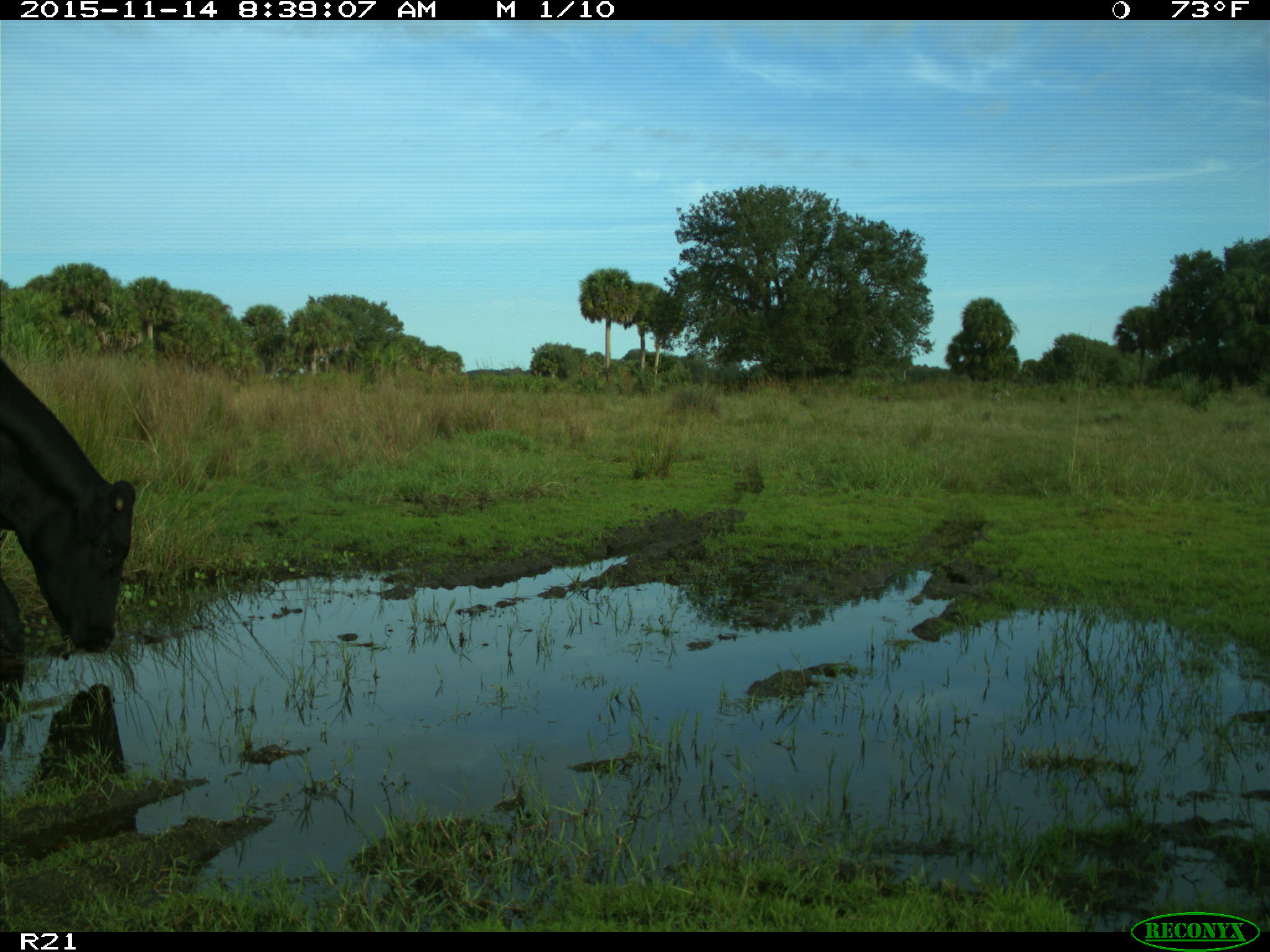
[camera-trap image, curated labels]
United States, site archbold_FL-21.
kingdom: Animalia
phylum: Chordata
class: Mammalia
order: Artiodactyla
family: Bovidae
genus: Bos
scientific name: Bos taurus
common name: domestic cow